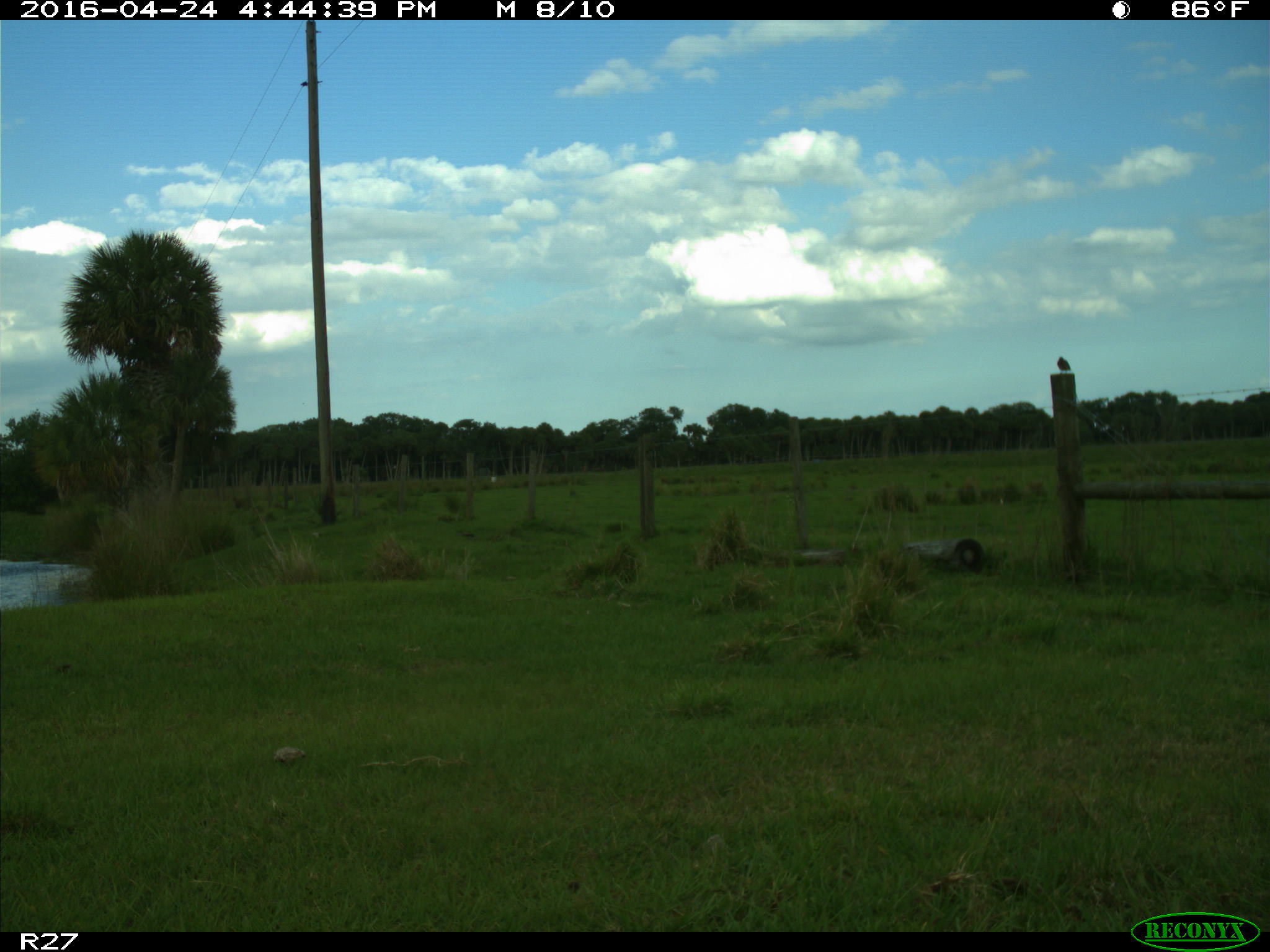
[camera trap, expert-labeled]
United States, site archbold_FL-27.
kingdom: Animalia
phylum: Chordata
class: Aves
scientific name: Aves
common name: birds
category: unidentified bird